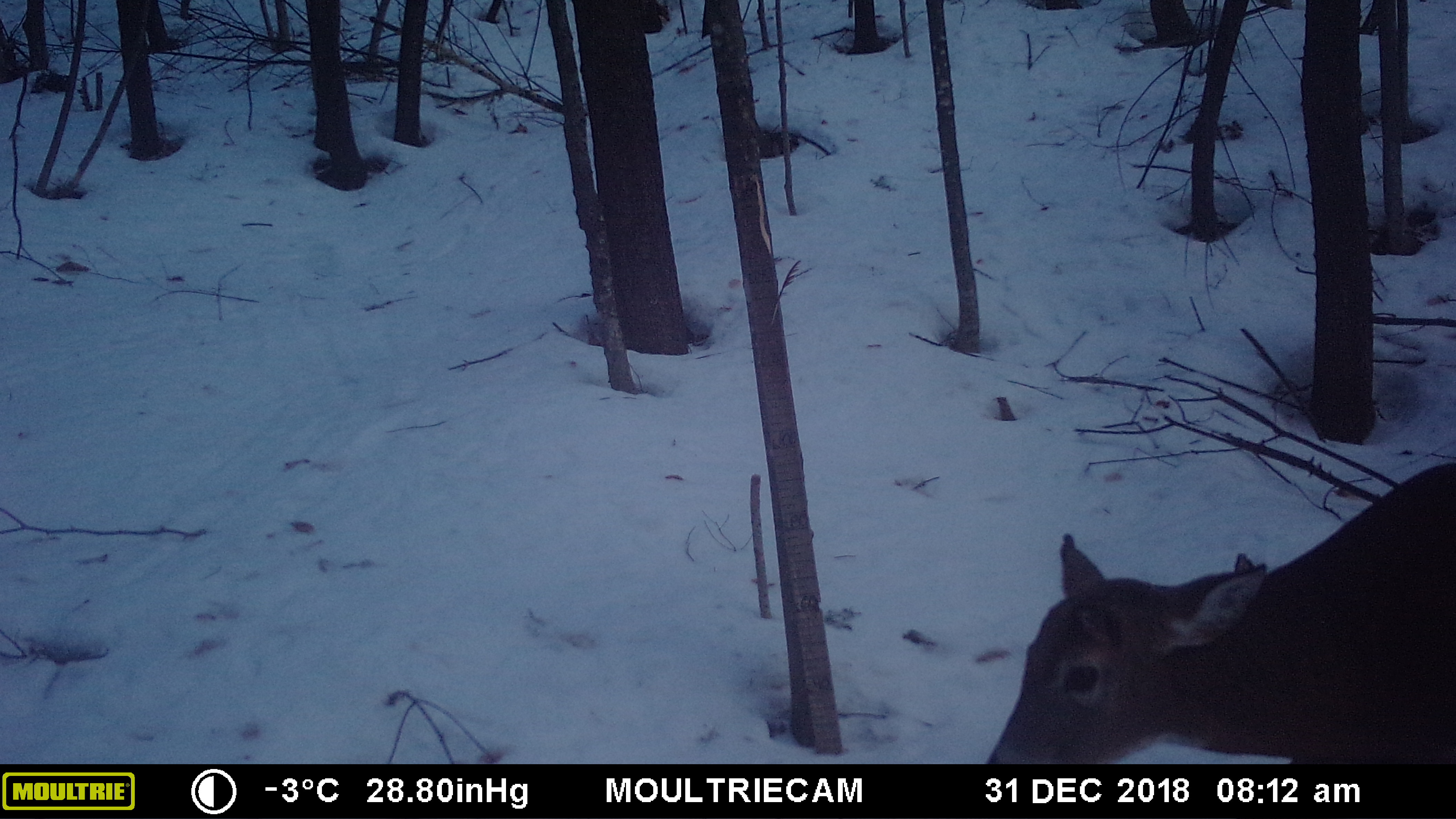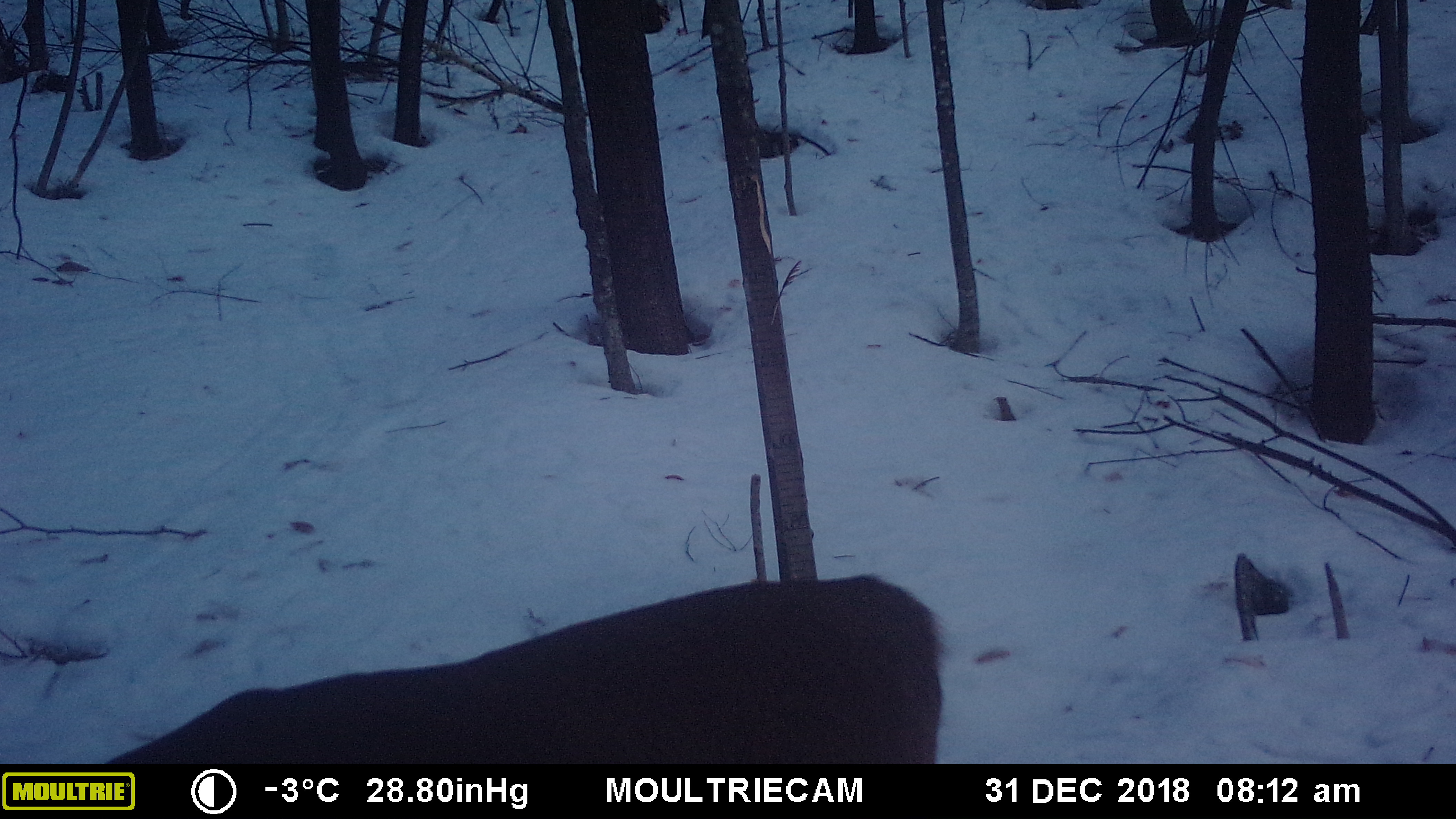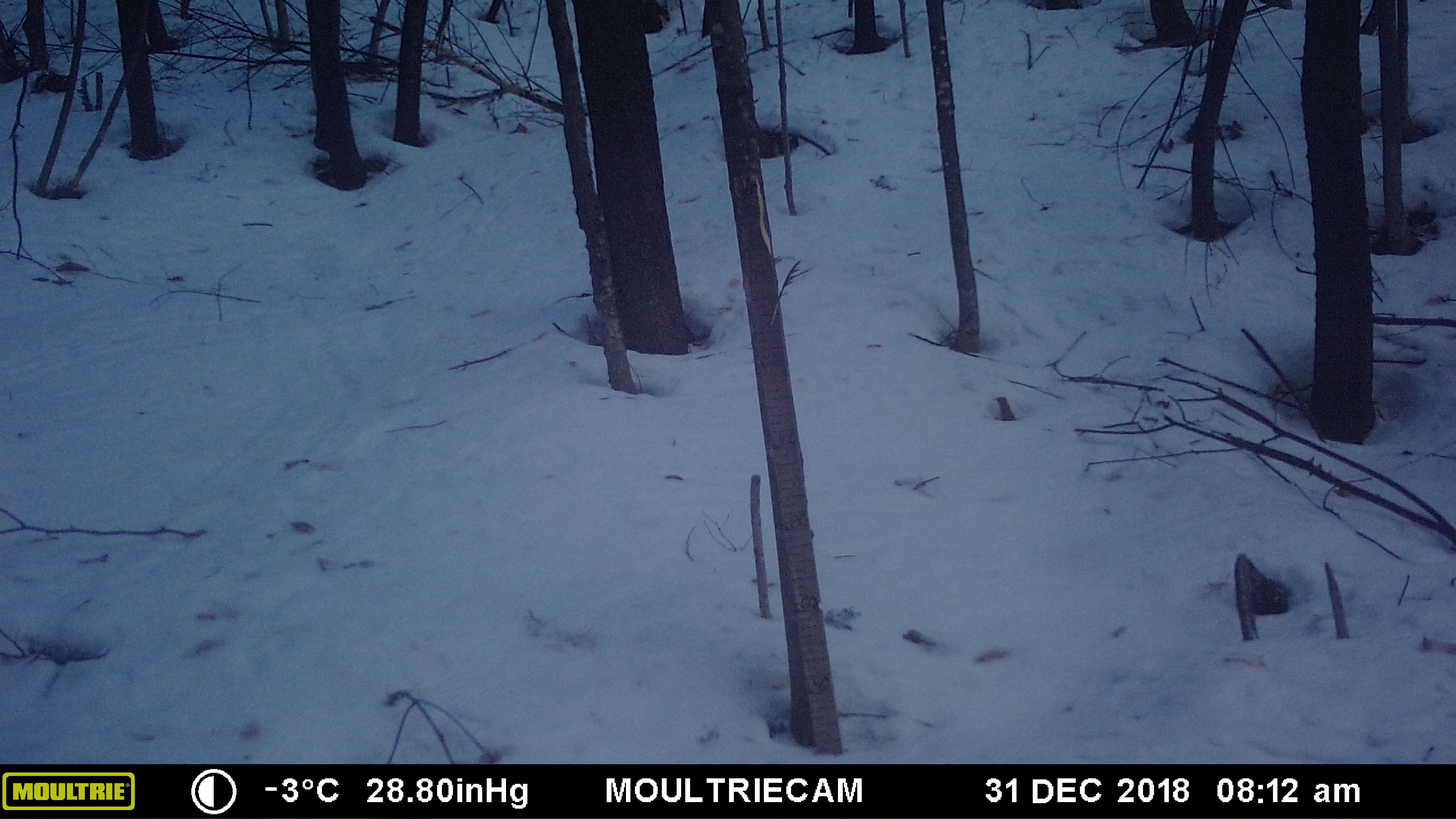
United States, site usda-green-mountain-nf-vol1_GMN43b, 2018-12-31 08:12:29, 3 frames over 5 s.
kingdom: Animalia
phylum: Chordata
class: Mammalia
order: Artiodactyla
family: Cervidae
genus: Odocoileus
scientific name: Odocoileus virginianus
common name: white-tailed deer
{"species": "white-tailed deer (Odocoileus virginianus)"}